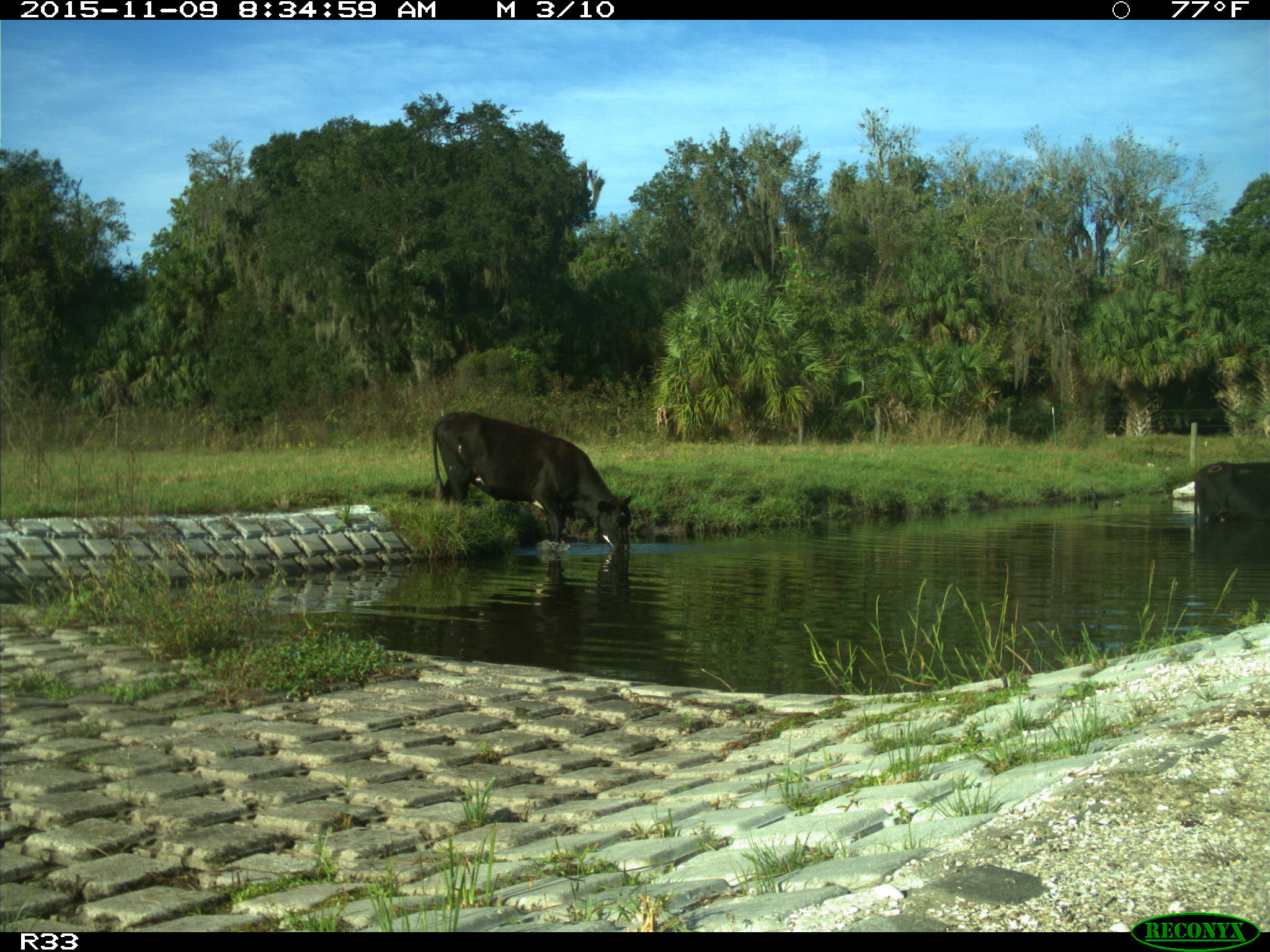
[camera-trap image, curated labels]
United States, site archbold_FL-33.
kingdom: Animalia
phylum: Chordata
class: Mammalia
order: Artiodactyla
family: Bovidae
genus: Bos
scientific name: Bos taurus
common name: domestic cow